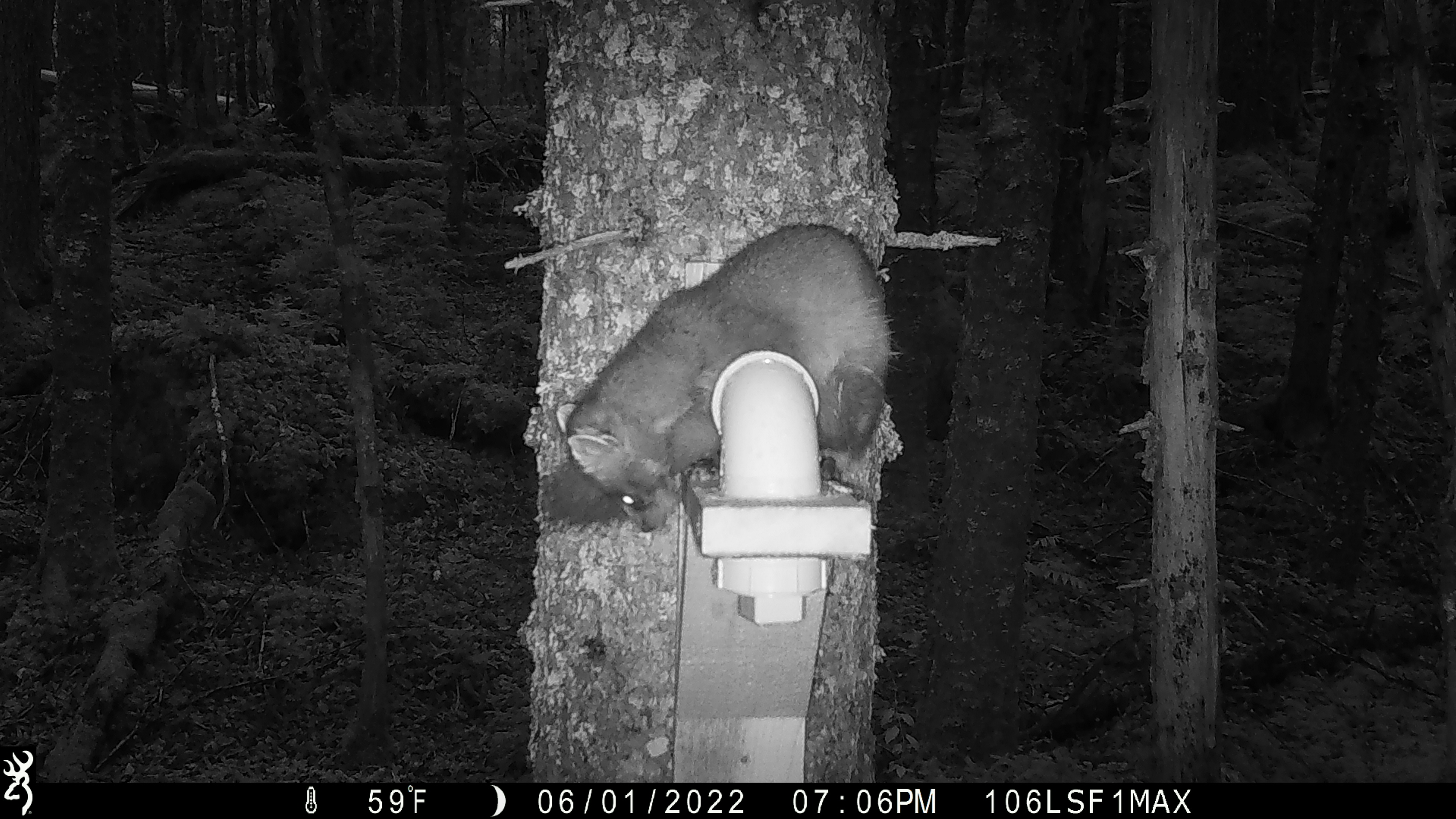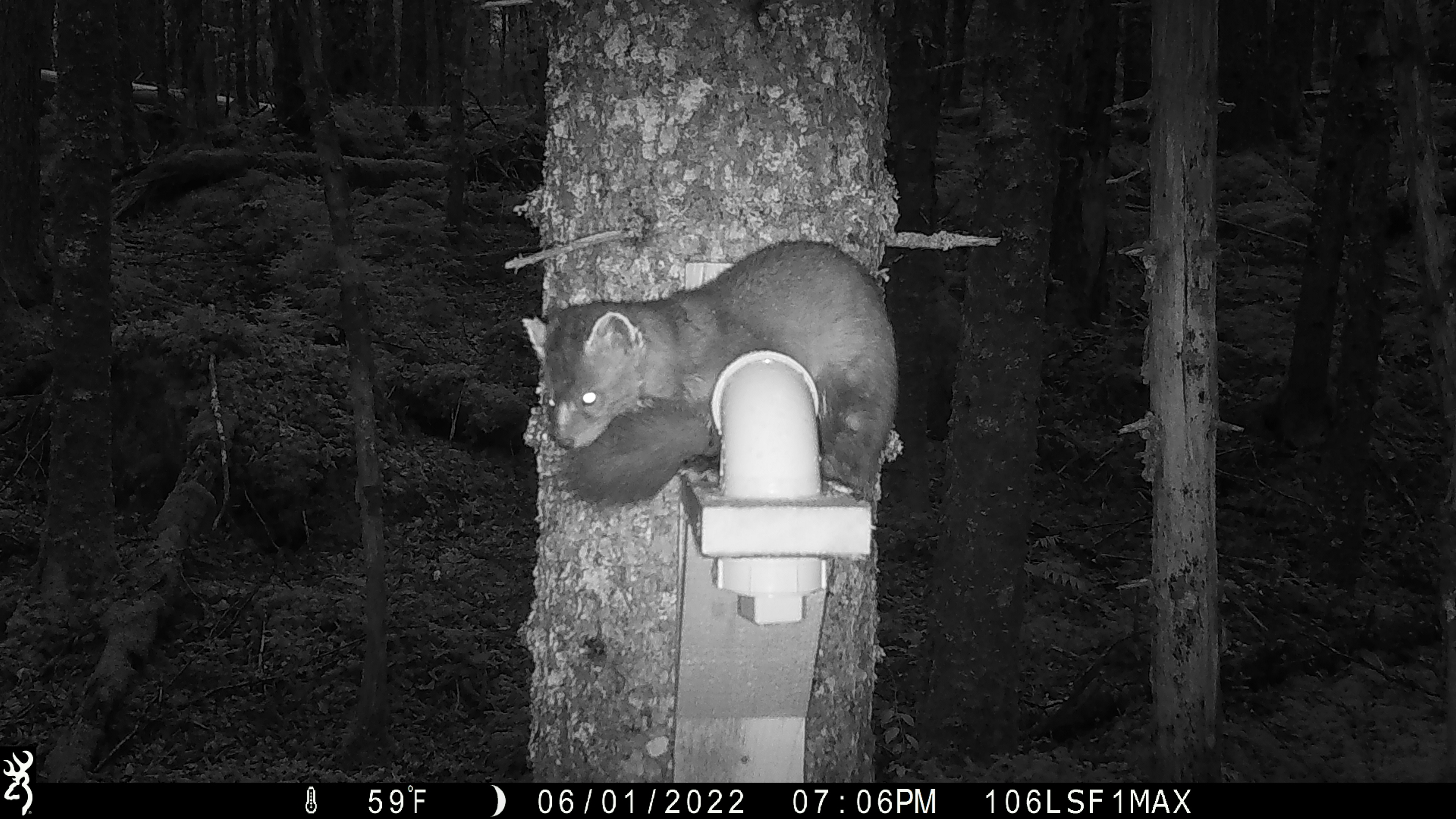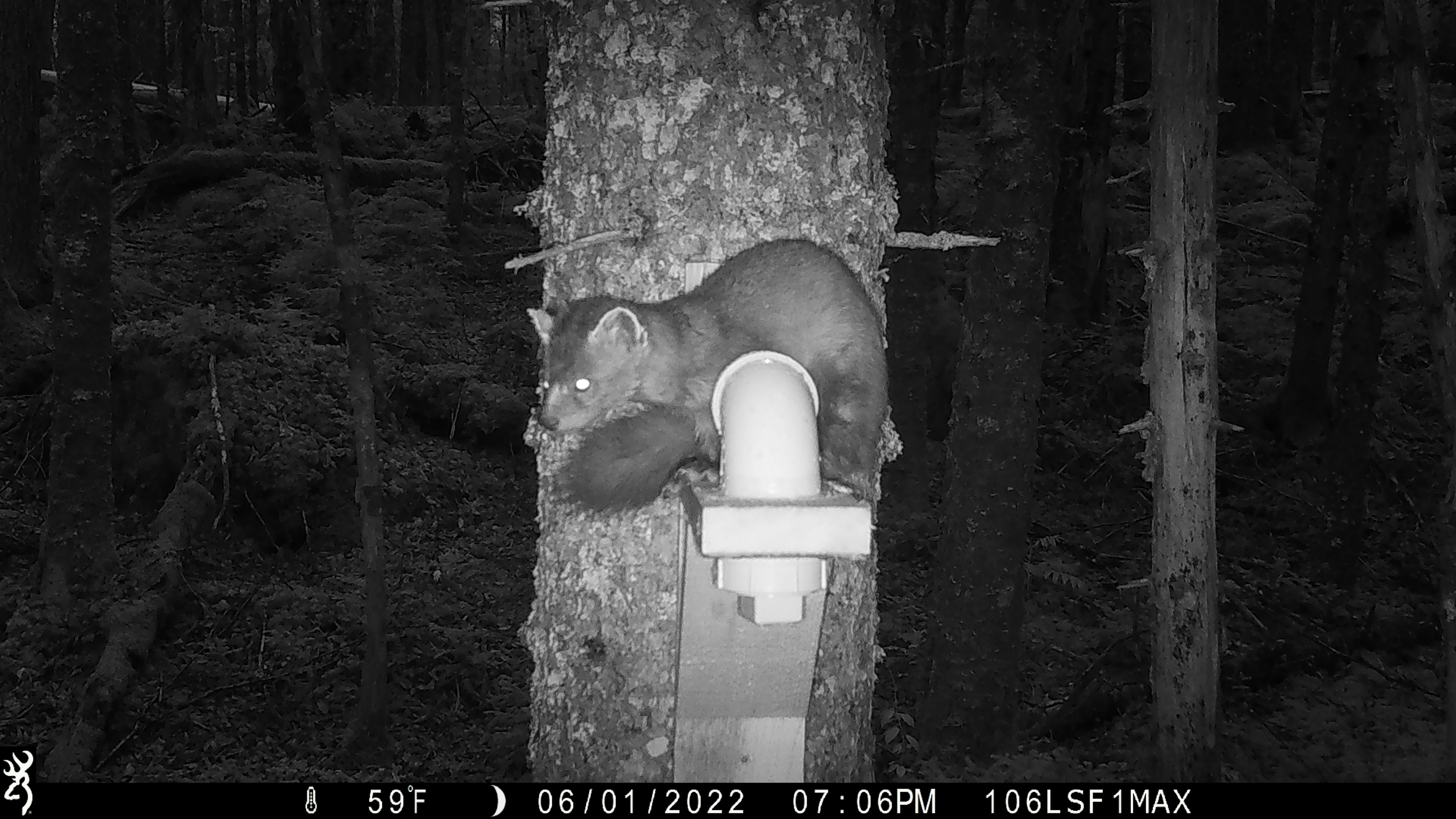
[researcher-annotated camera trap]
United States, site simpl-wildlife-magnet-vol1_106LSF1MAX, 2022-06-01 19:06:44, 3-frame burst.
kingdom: Animalia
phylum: Chordata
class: Mammalia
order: Carnivora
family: Mustelidae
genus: Martes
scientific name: Martes americana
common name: american marten